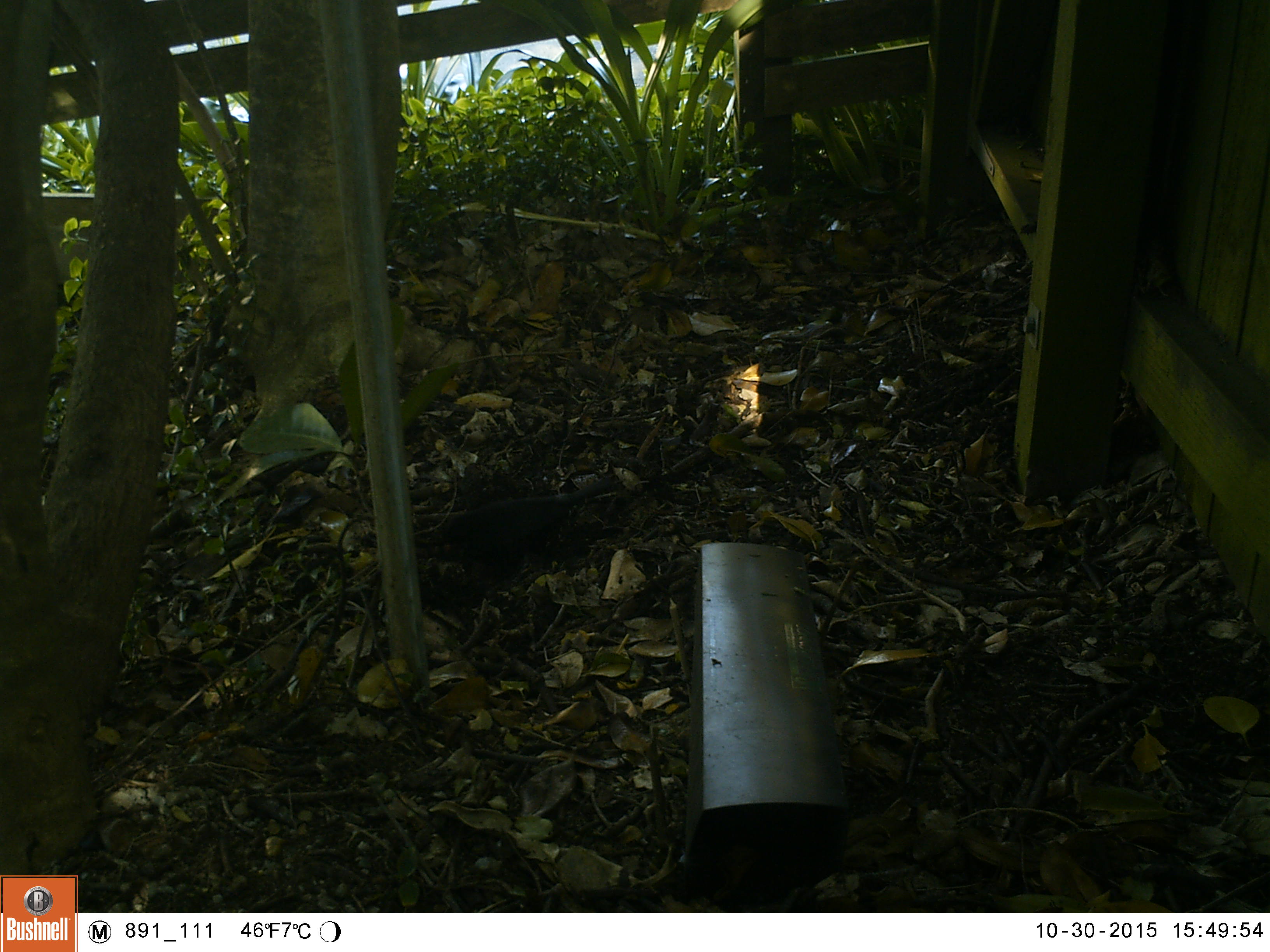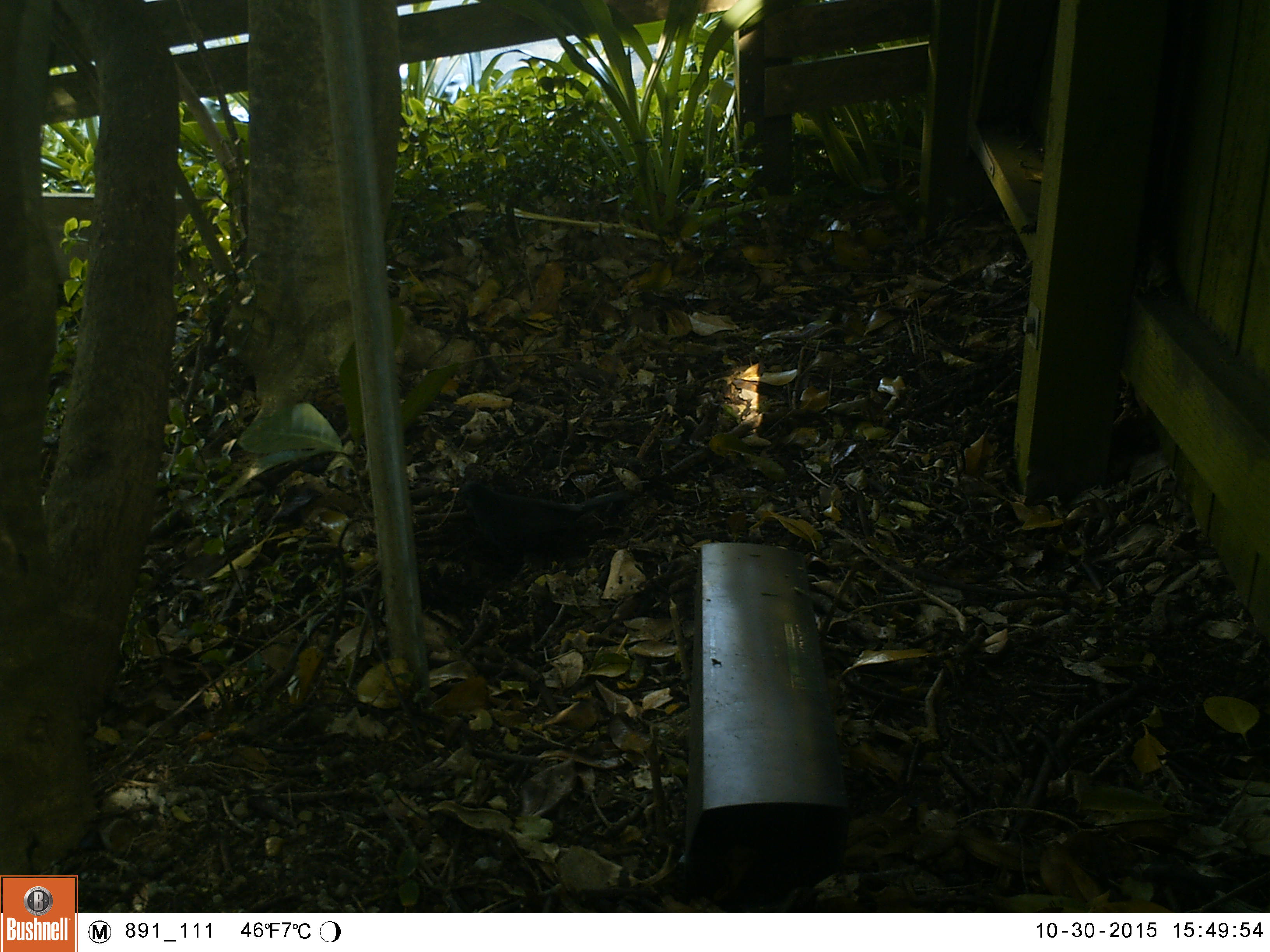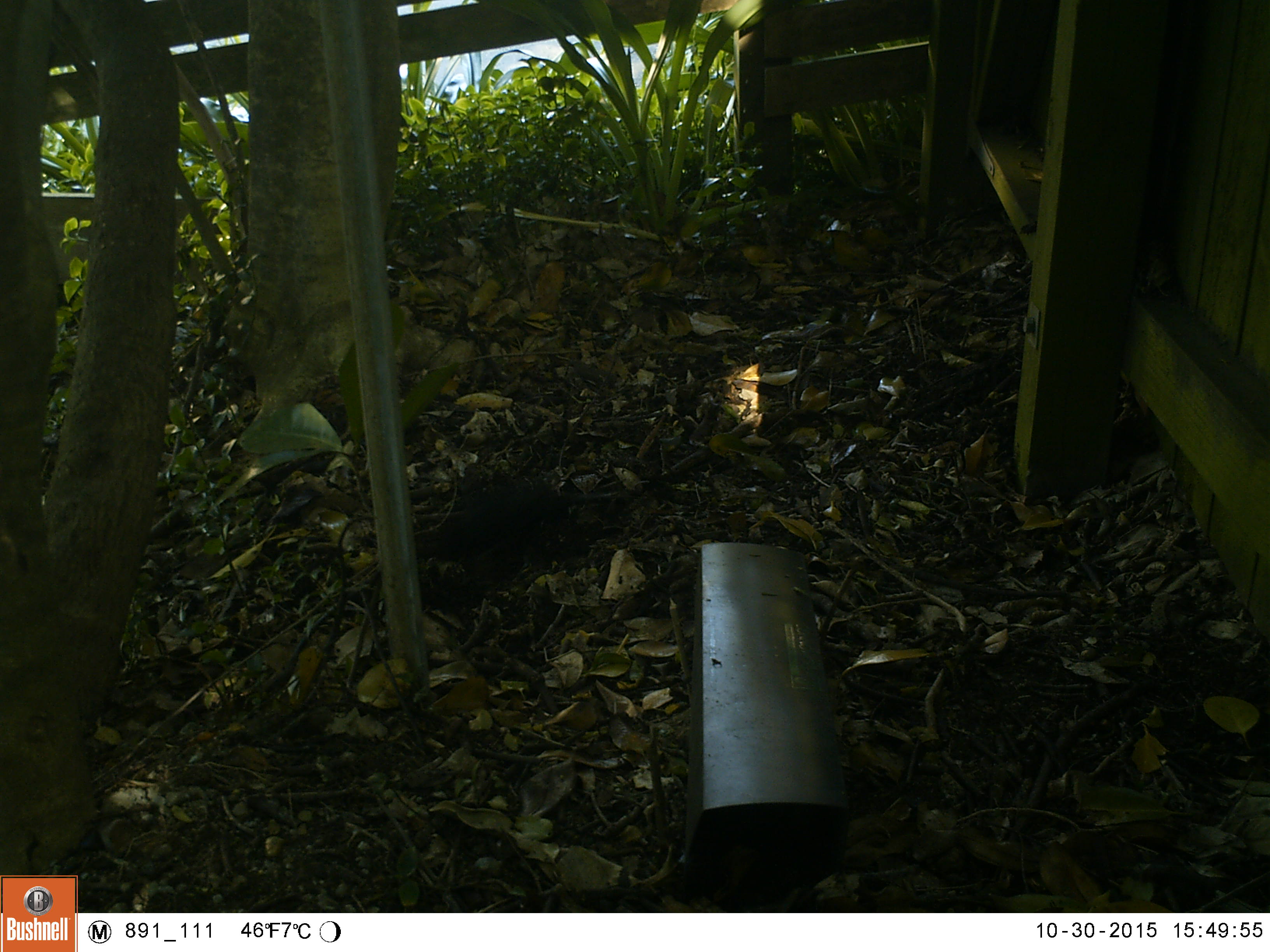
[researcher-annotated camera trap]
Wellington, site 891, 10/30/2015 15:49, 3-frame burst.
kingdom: Animalia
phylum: Chordata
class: Aves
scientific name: Aves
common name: bird